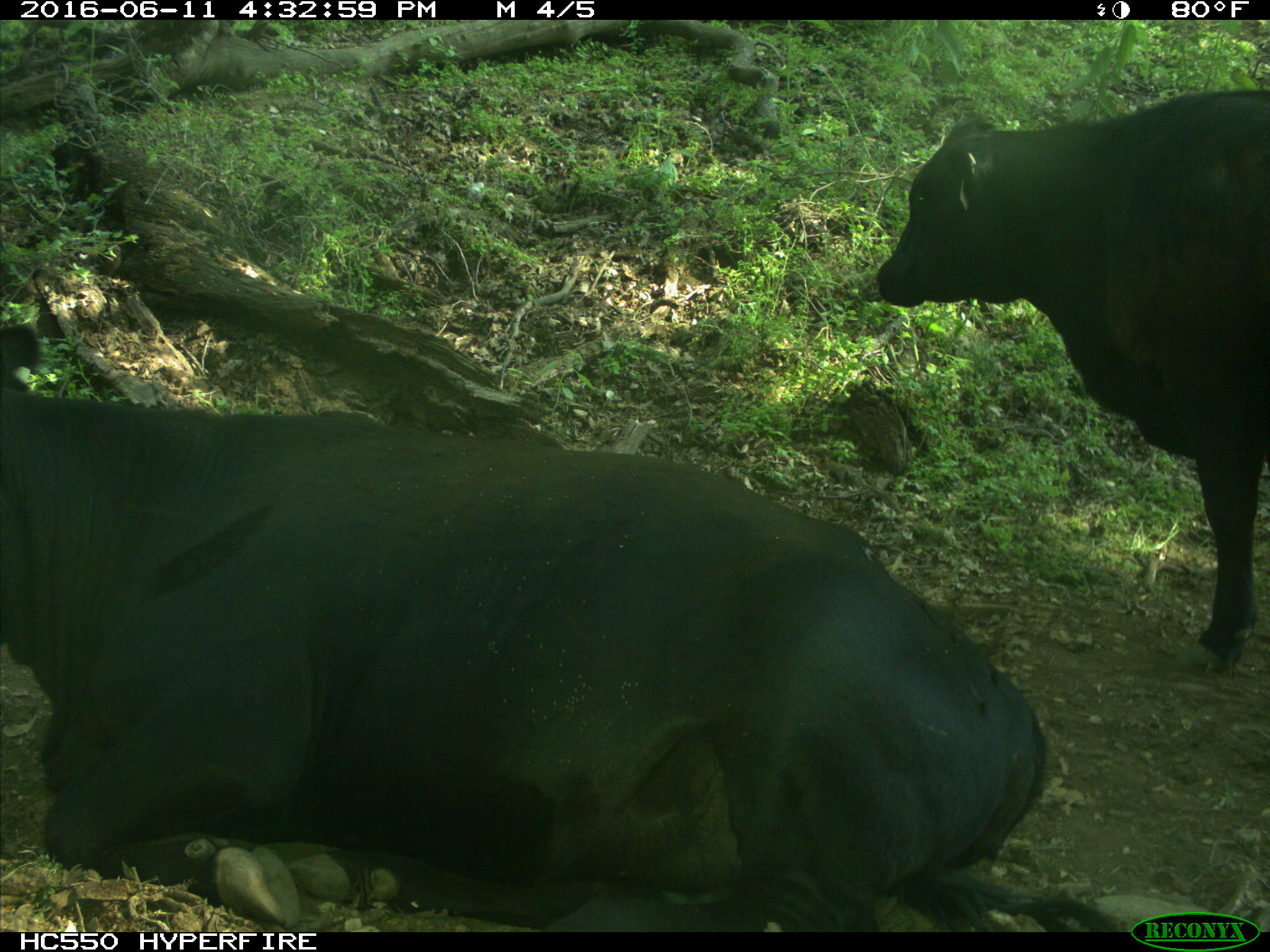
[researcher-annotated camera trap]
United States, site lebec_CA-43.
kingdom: Animalia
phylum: Chordata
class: Mammalia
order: Artiodactyla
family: Bovidae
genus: Bos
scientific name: Bos taurus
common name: domestic cow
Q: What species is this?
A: Bos taurus (domestic cow).